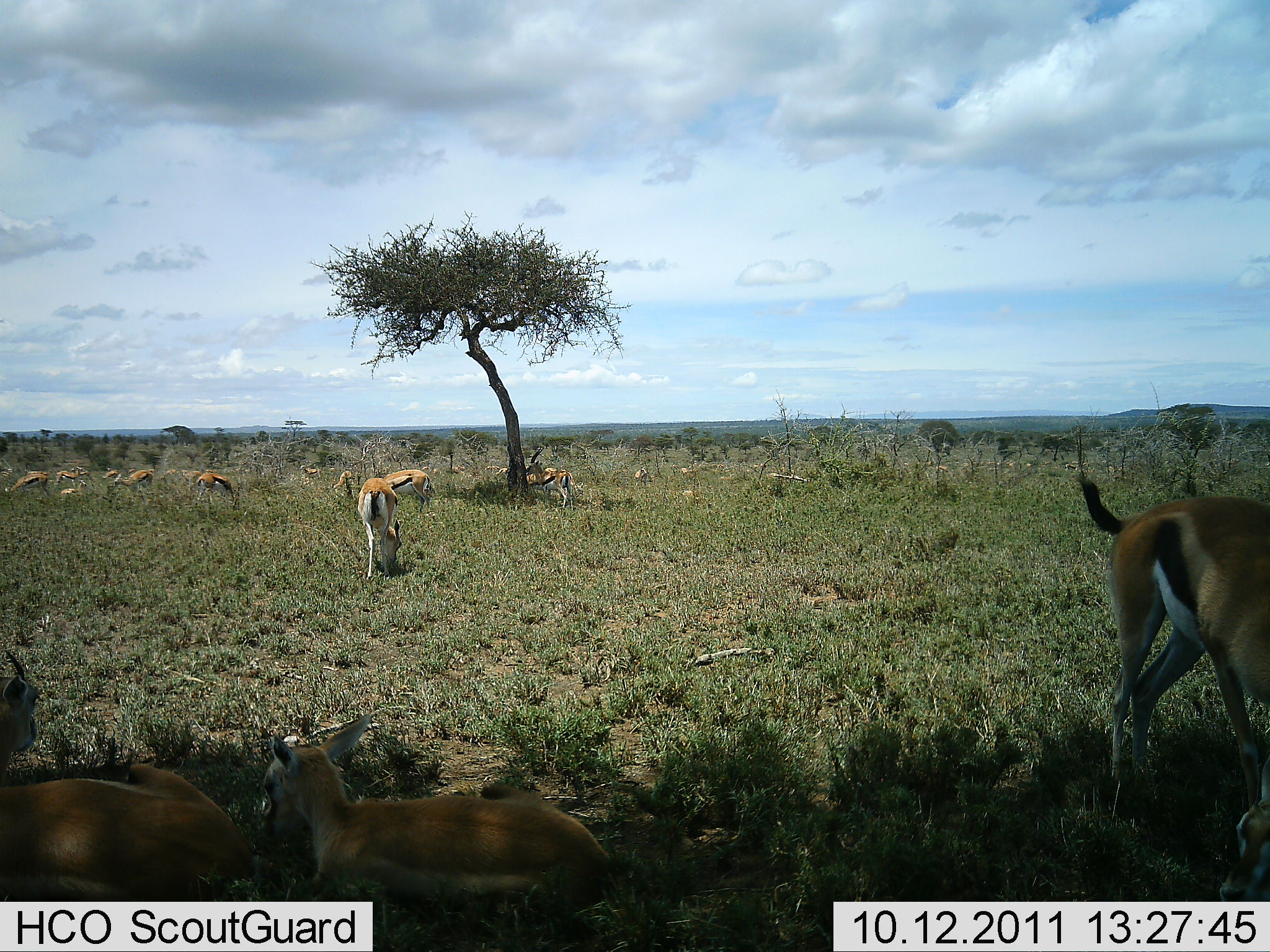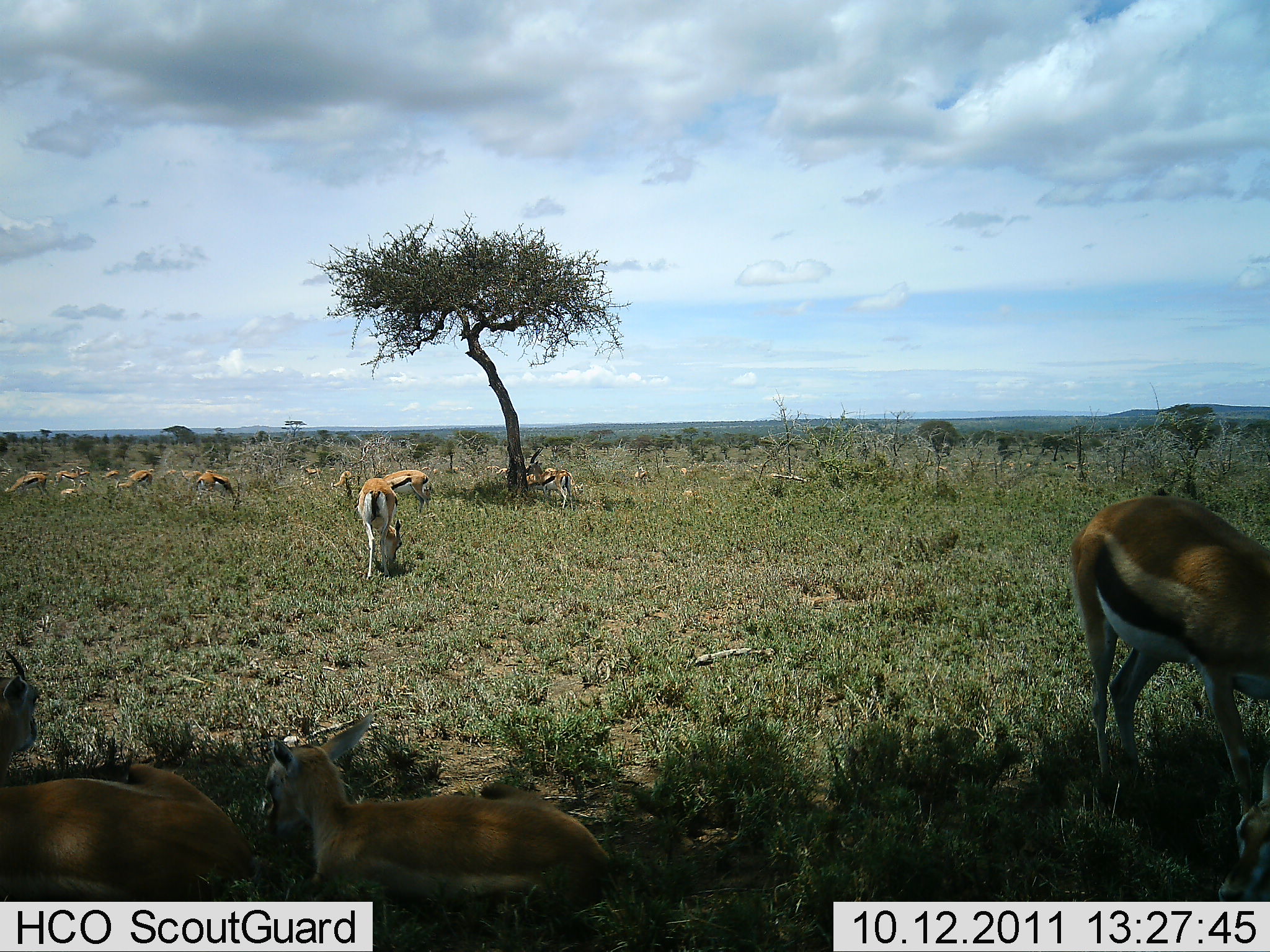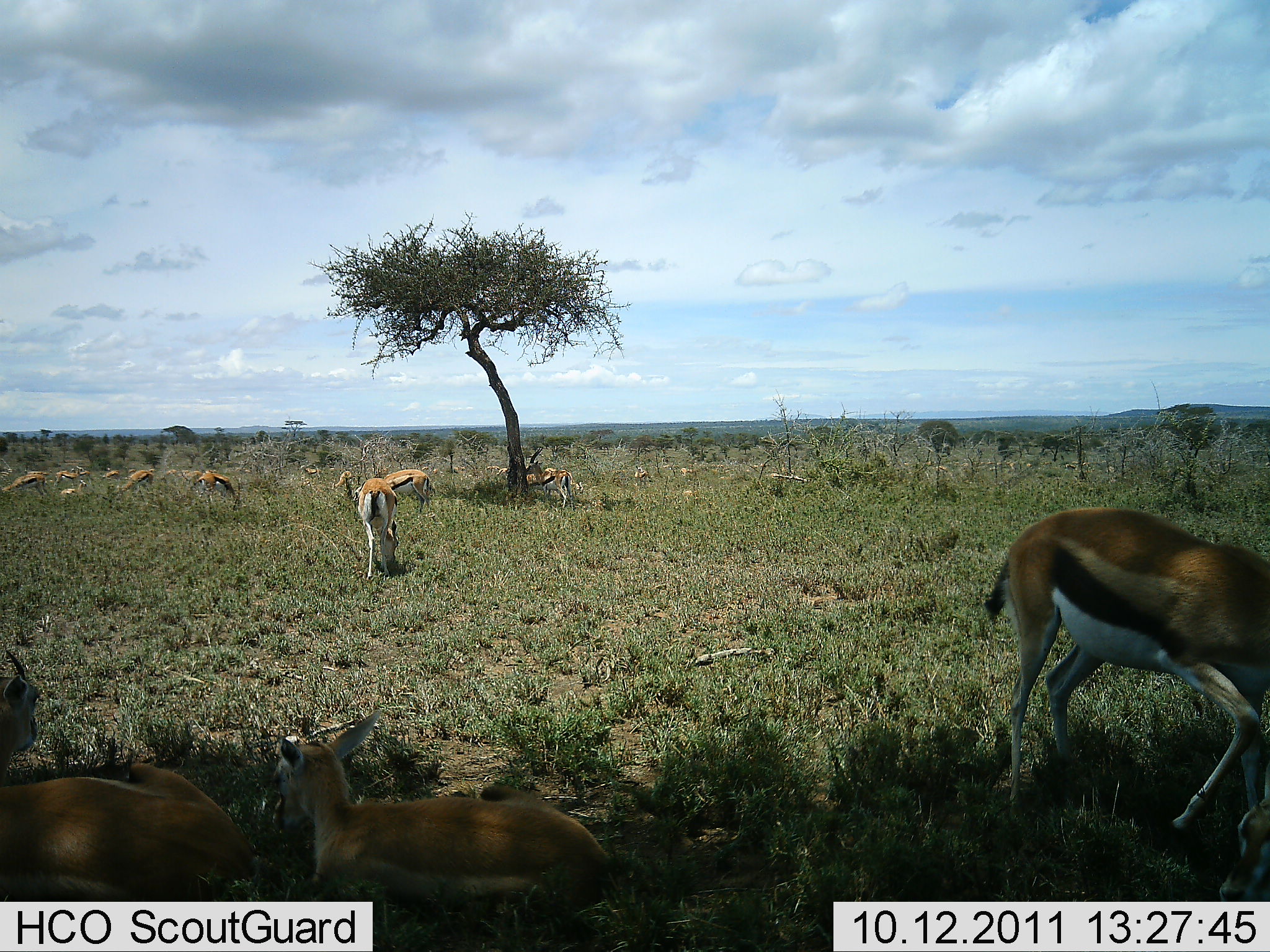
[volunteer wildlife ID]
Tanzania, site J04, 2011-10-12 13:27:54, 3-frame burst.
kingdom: Animalia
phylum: Chordata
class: Mammalia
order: Artiodactyla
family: Bovidae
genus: Eudorcas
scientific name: Eudorcas thomsonii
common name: thomson's gazelle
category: gazellethomsons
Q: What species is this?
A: Gazellethomsons (thomson's gazelle) (Eudorcas thomsonii).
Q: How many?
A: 11-50.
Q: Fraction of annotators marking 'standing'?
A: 42%.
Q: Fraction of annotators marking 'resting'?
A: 83%.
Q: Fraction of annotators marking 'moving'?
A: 25%.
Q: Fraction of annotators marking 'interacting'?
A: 8%.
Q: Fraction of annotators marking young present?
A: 33%.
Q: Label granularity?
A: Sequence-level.